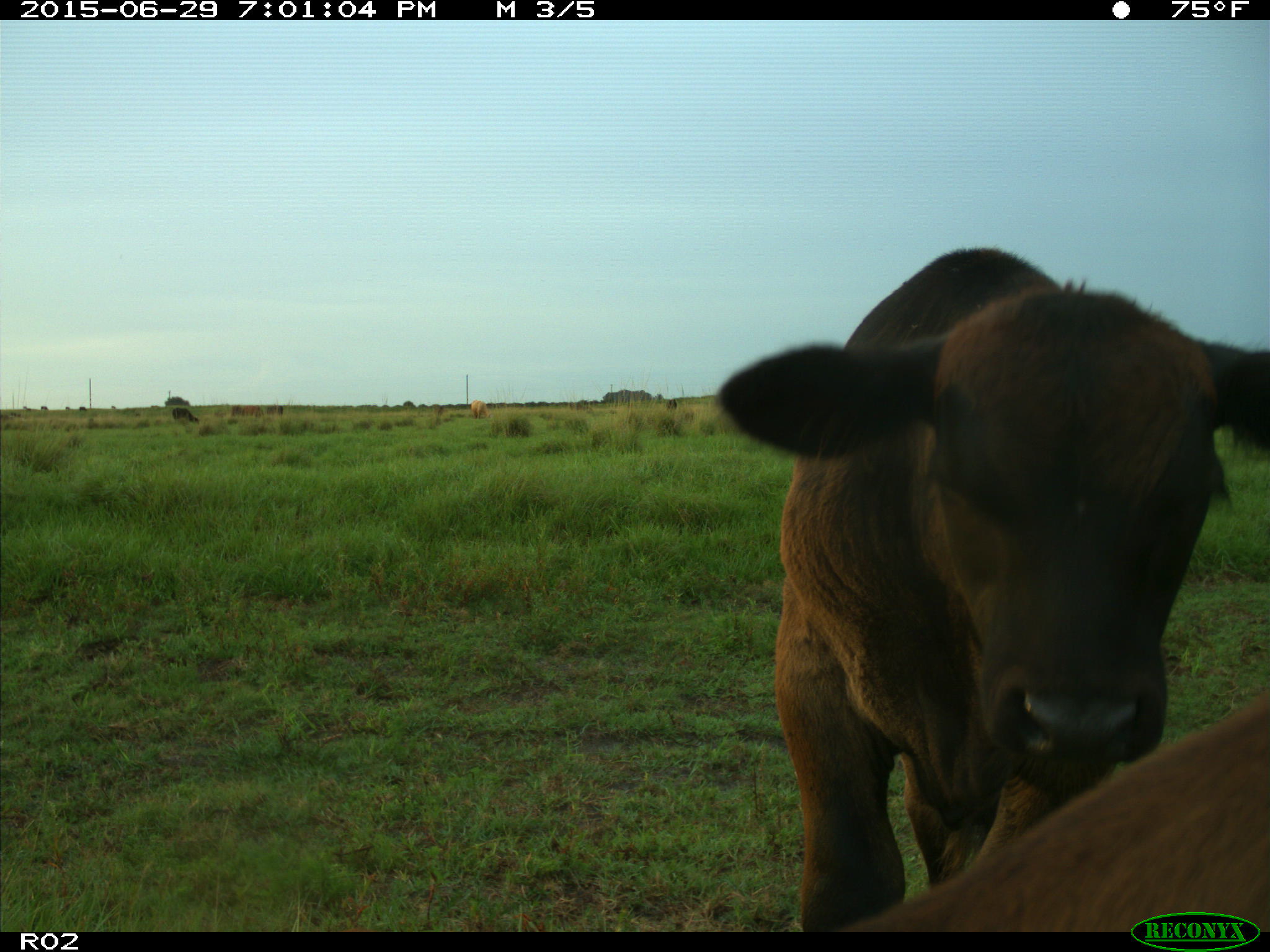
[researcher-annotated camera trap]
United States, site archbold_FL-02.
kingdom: Animalia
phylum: Chordata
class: Mammalia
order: Artiodactyla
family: Bovidae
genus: Bos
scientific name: Bos taurus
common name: domestic cow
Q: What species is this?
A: Bos taurus (domestic cow).